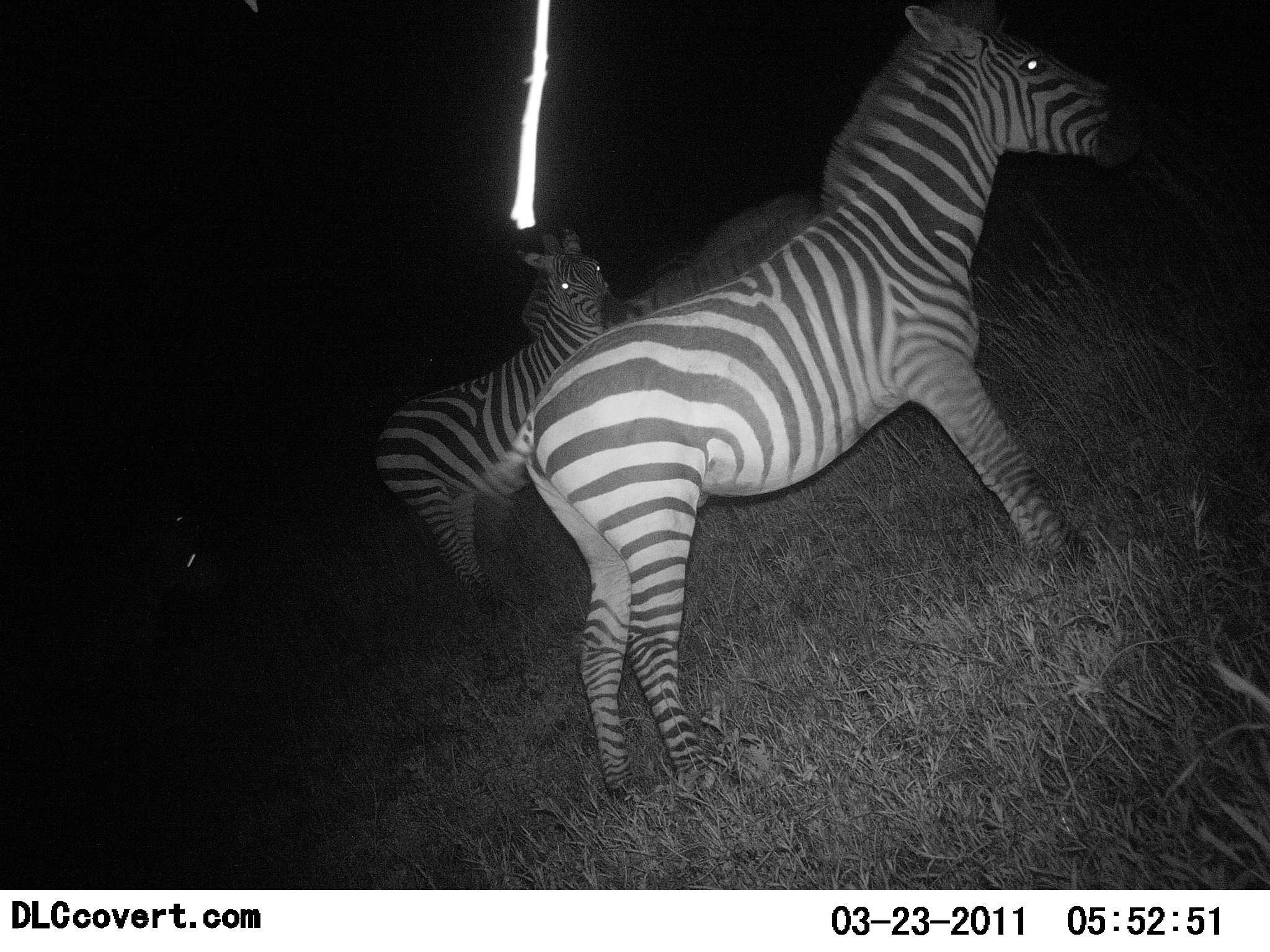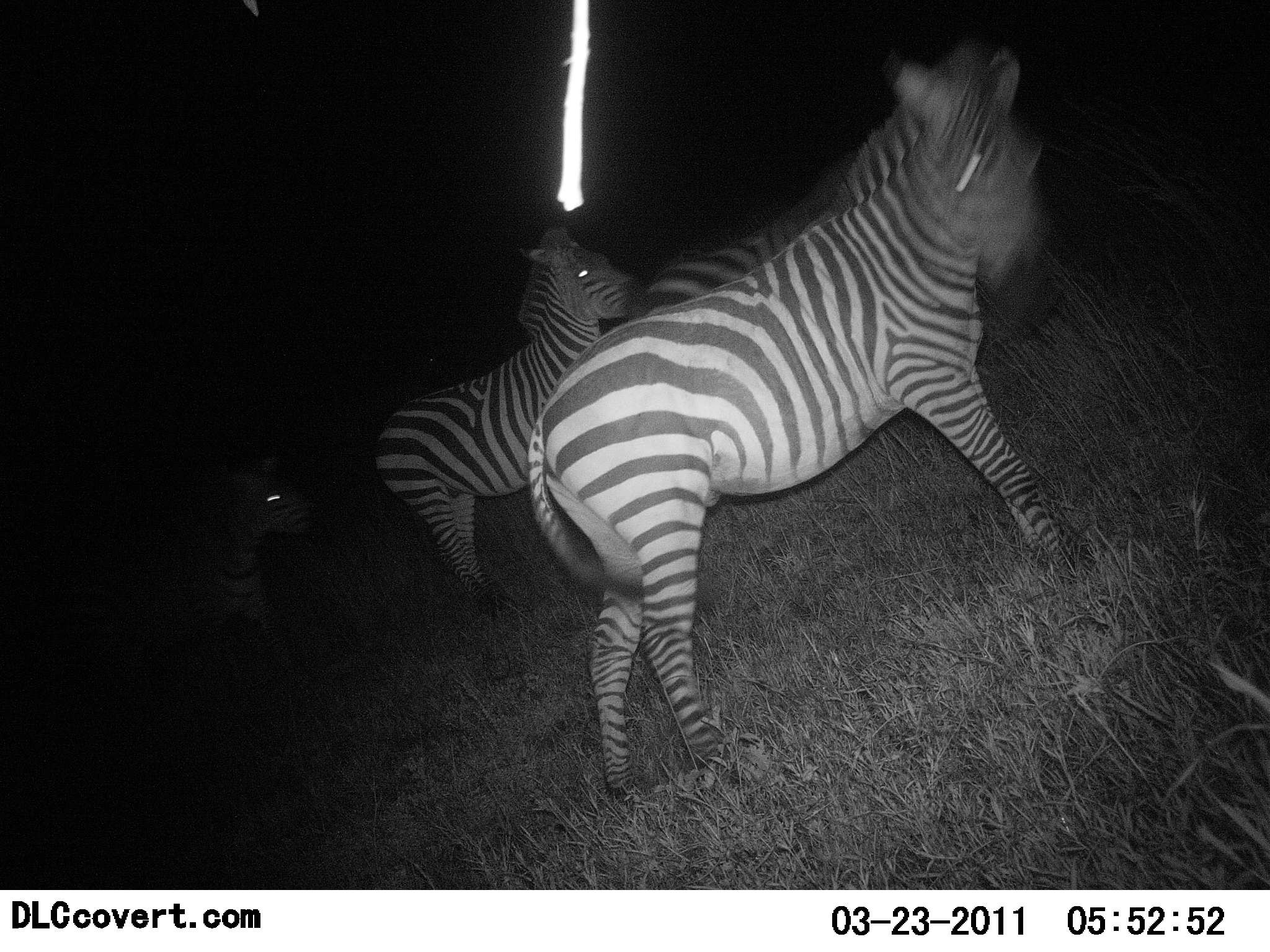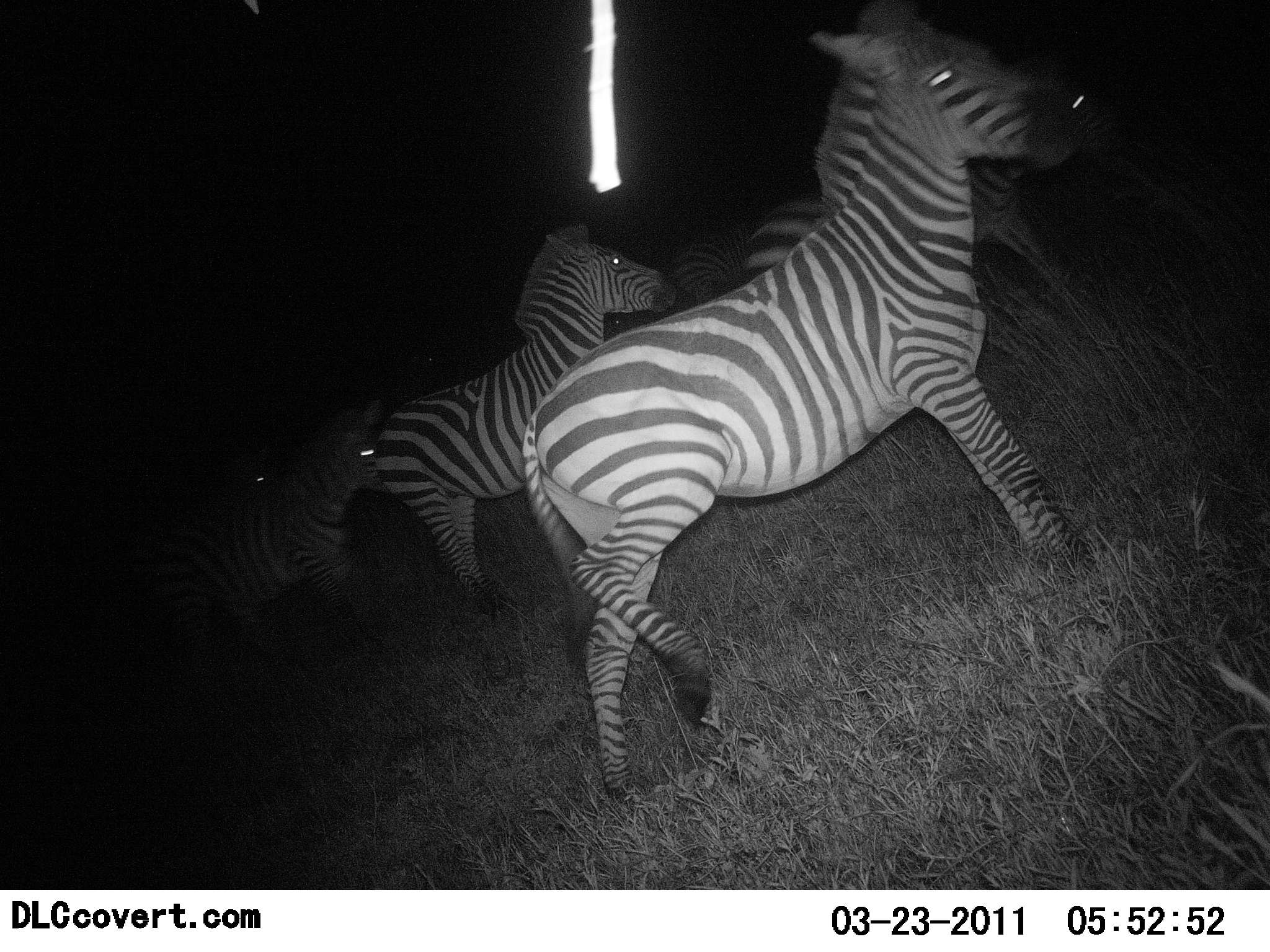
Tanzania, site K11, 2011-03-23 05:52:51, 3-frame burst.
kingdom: Animalia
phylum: Chordata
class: Mammalia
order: Perissodactyla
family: Equidae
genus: Equus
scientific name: Equus quagga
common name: plains zebra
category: zebra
Zebra (plains zebra) (Equus quagga), count 4. Behavior (volunteer vote fractions): standing 92%, resting 0%, moving 50%, interacting 8%. Young present (vote fraction): 0%. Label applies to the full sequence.